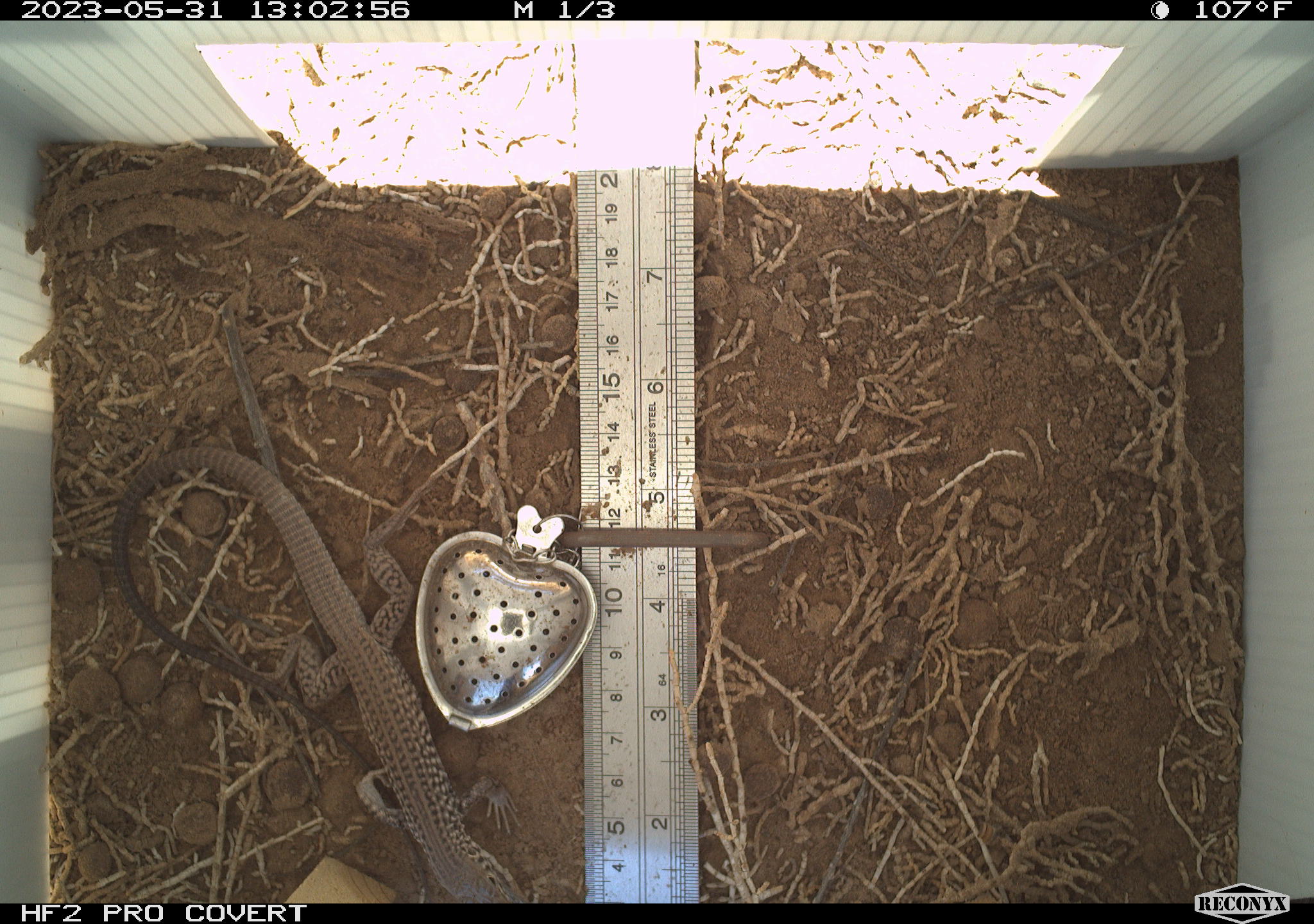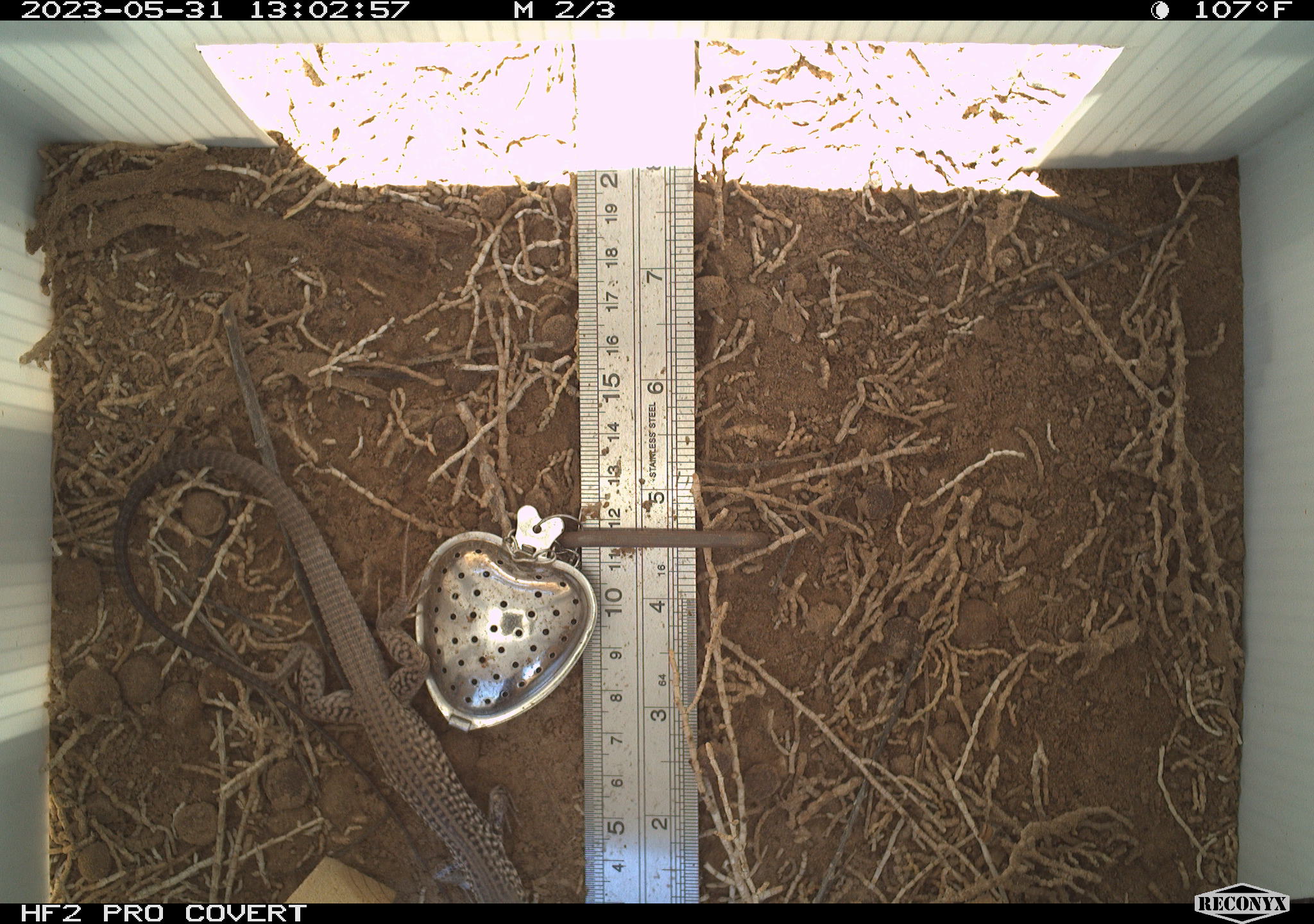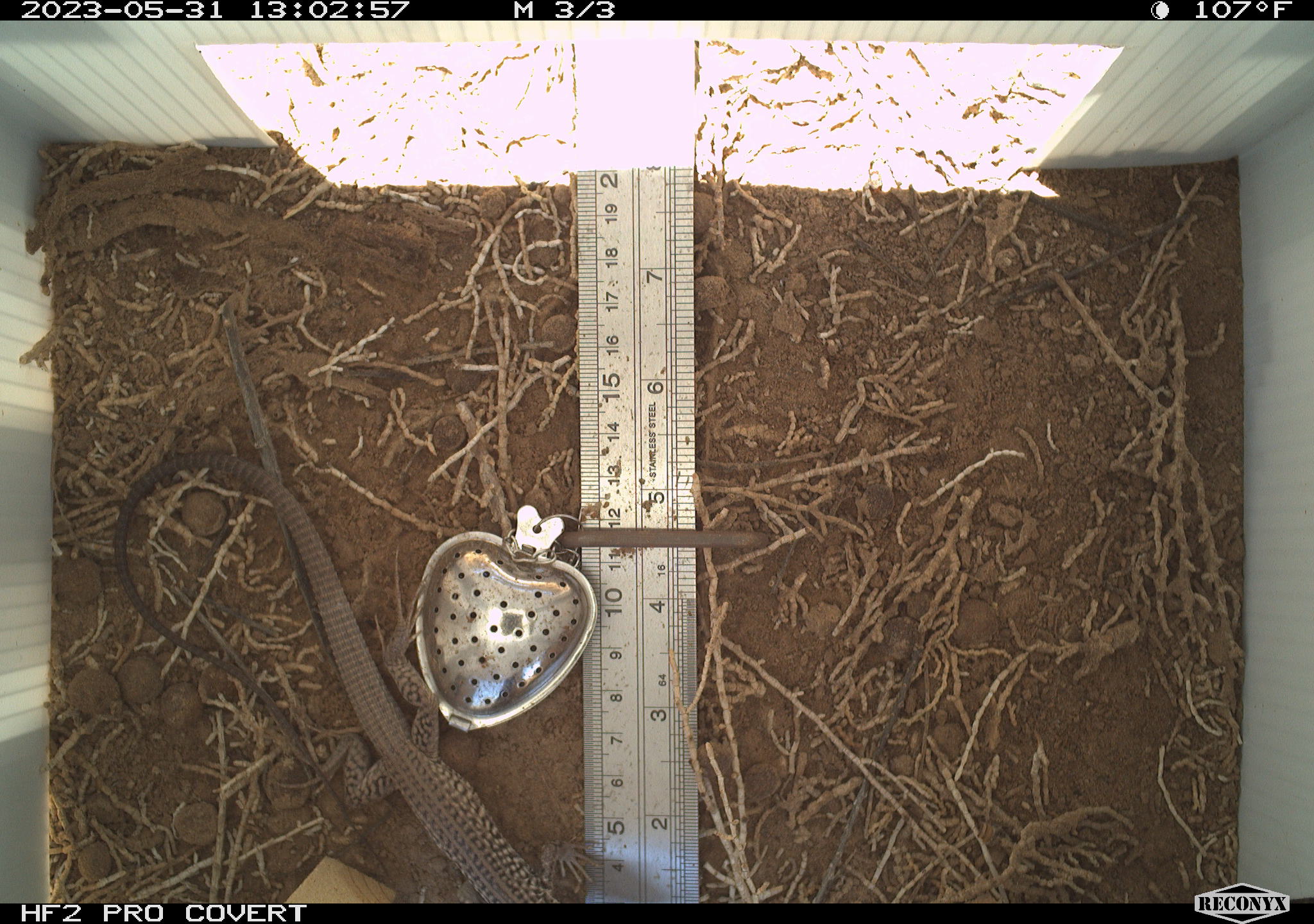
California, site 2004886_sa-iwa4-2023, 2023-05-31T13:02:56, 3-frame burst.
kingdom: Animalia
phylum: Chordata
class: Reptilia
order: Squamata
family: Teiidae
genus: Aspidoscelis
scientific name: Aspidoscelis tigris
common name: western whiptail